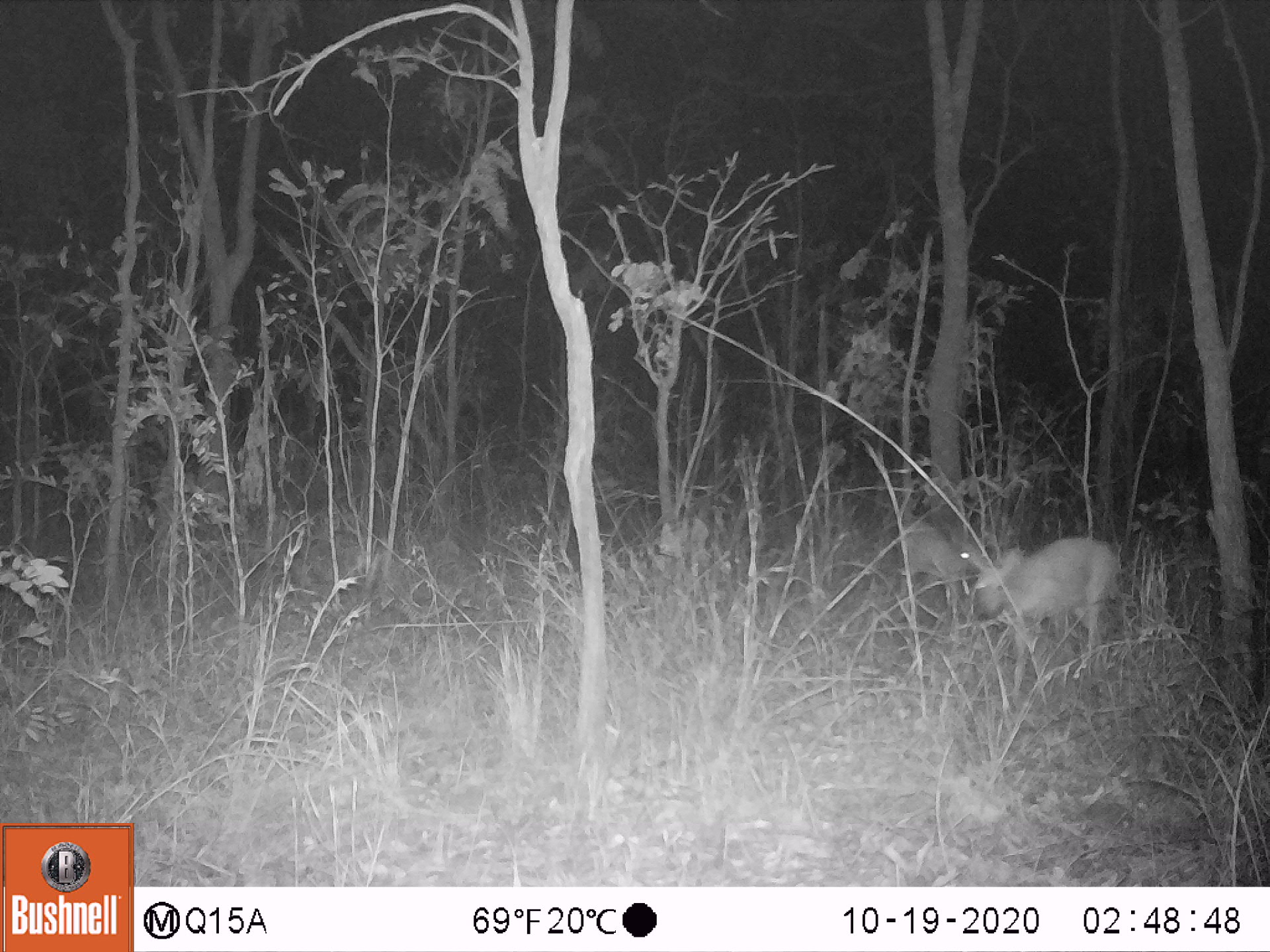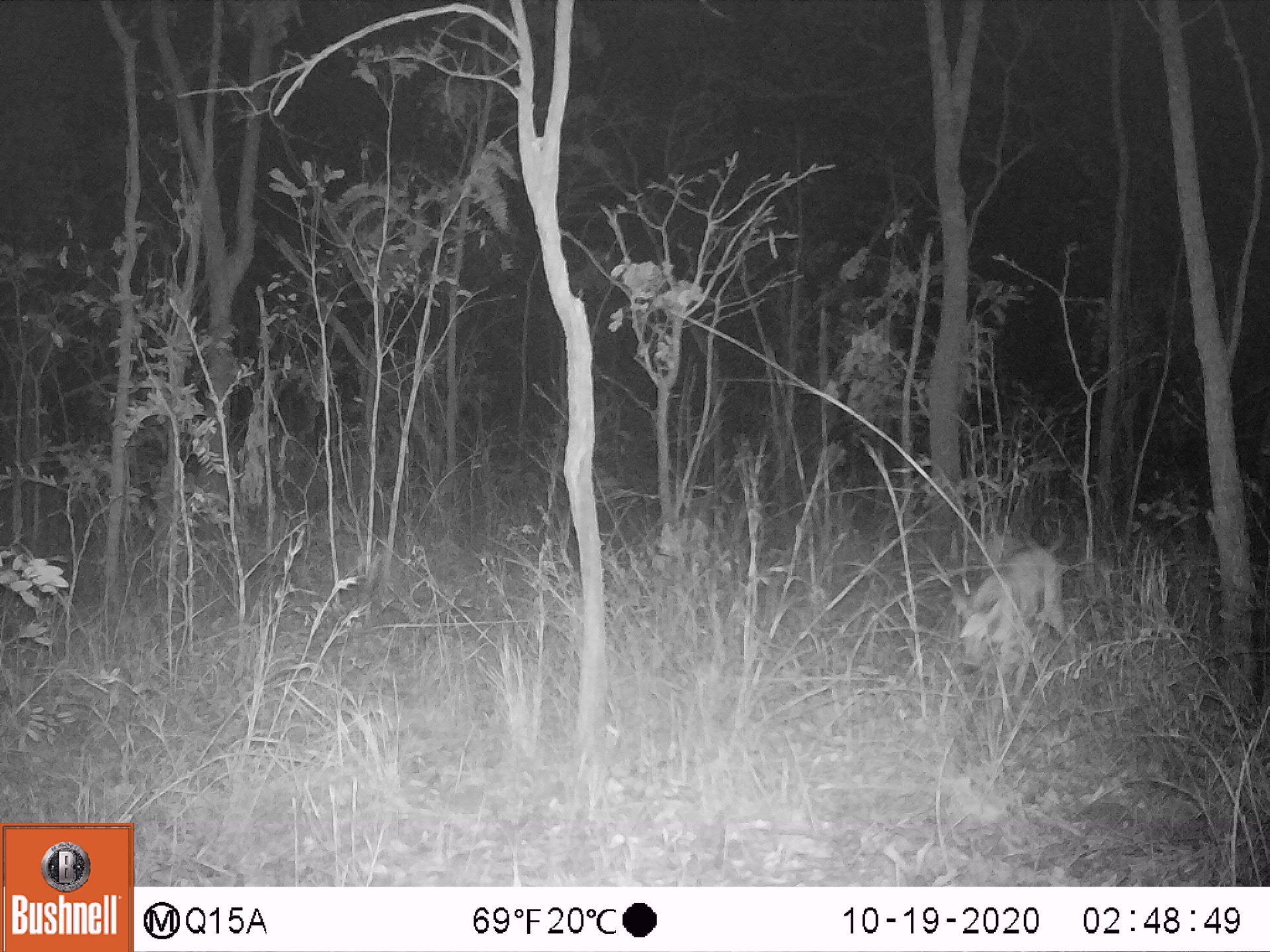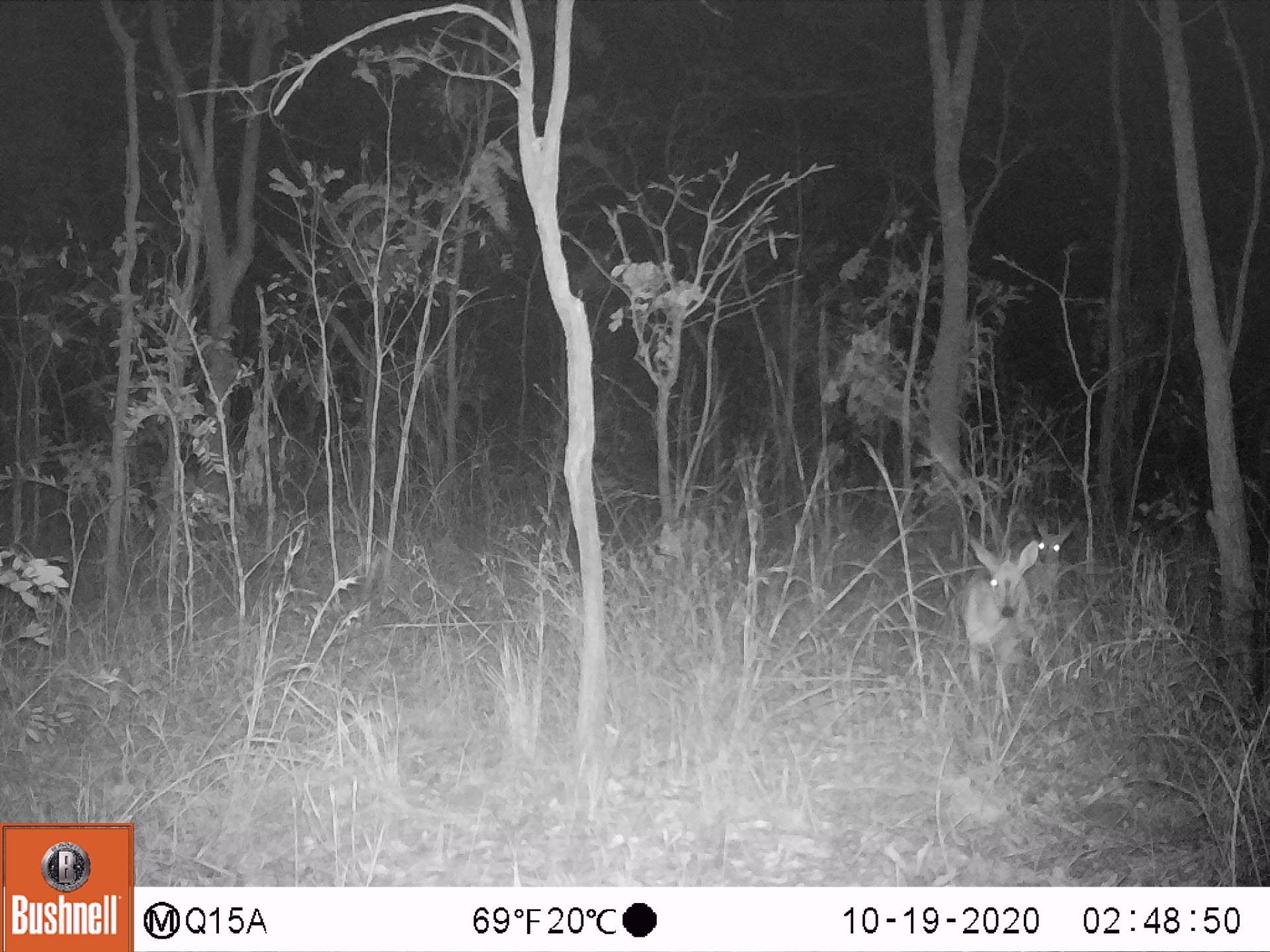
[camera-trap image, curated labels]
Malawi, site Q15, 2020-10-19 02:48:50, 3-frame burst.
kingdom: Animalia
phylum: Chordata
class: Mammalia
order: Artiodactyla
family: Bovidae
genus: Sylvicapra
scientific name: Sylvicapra grimmia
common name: common duiker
Common duiker (Sylvicapra grimmia), count 2.